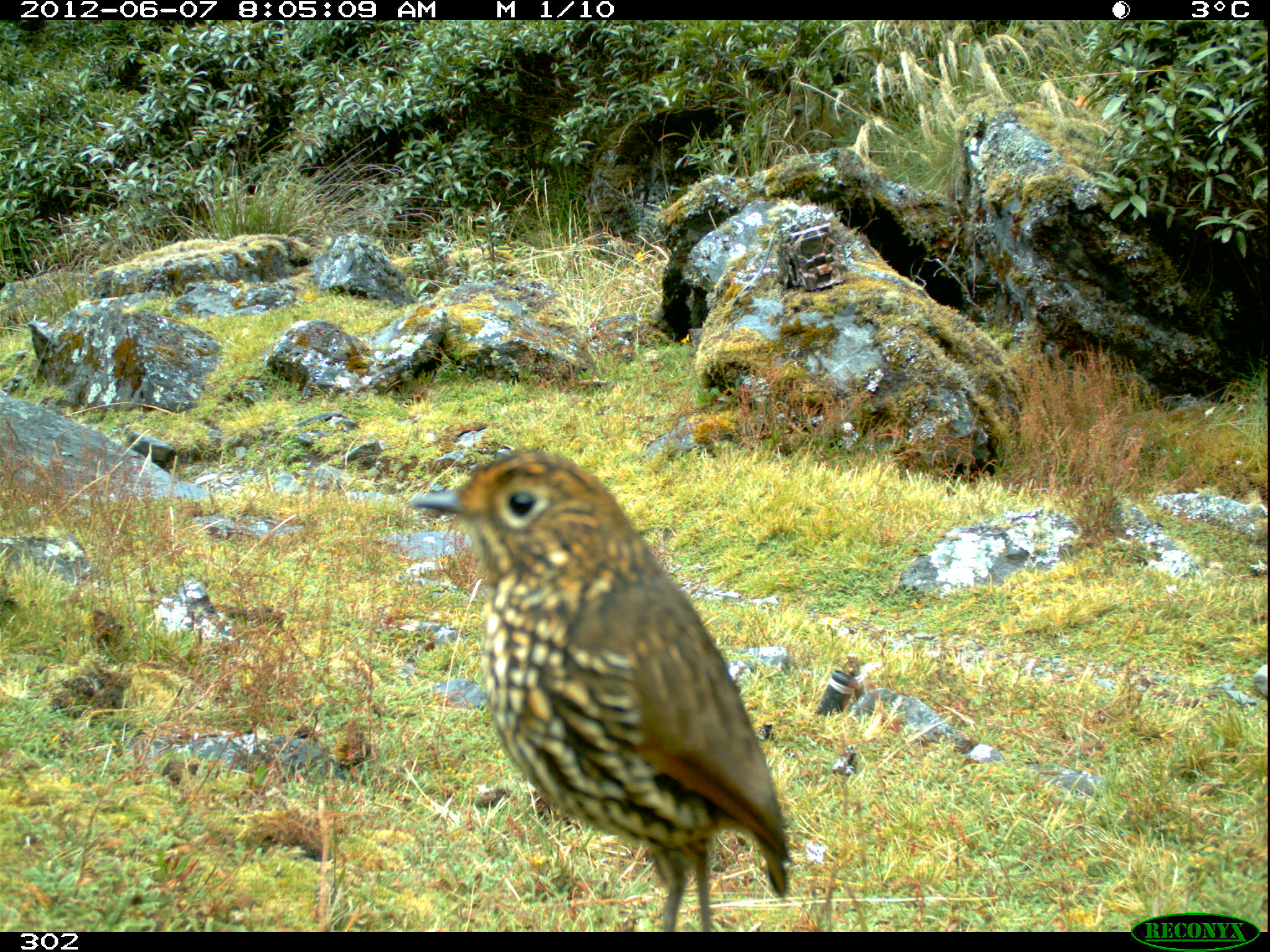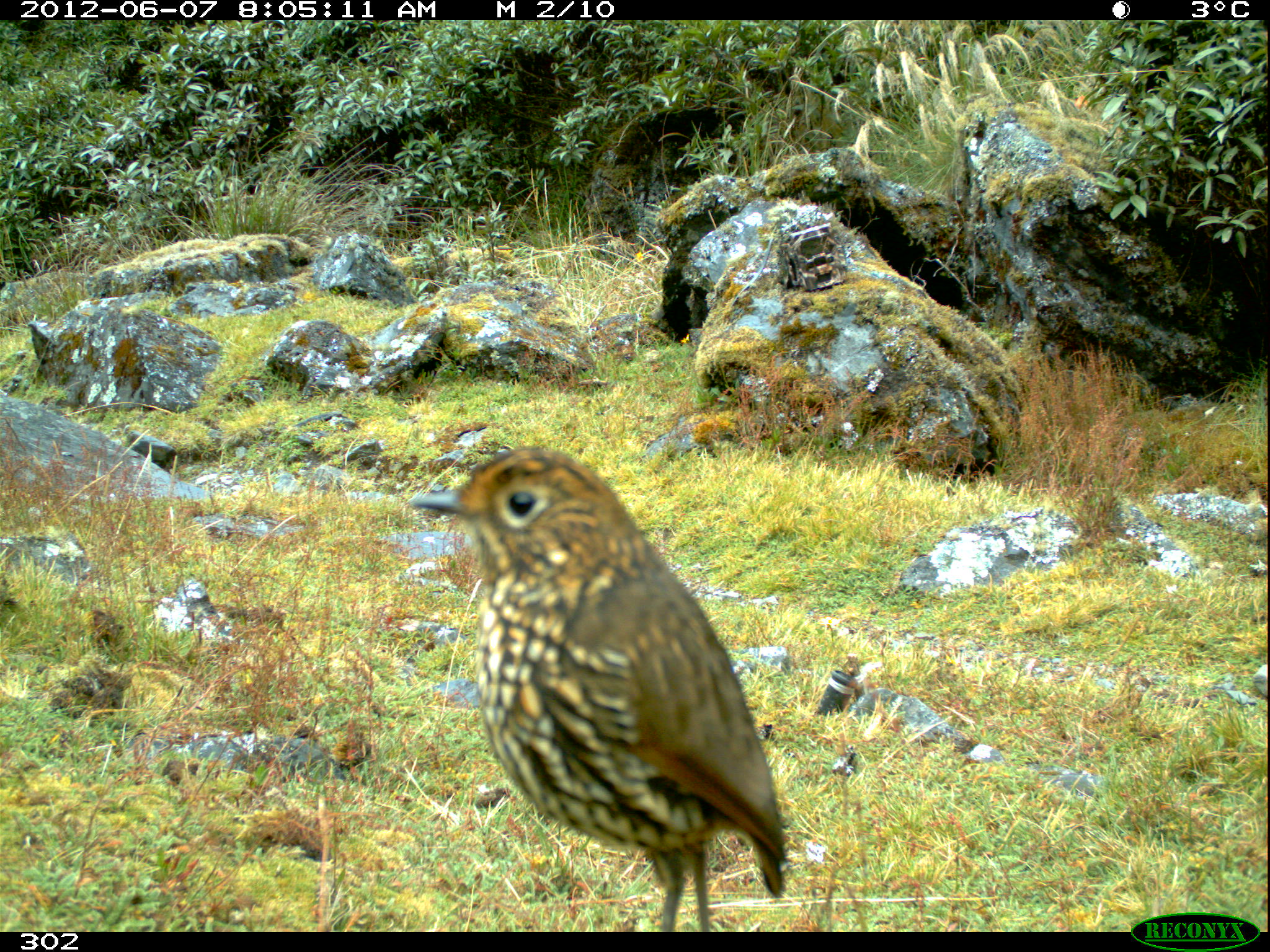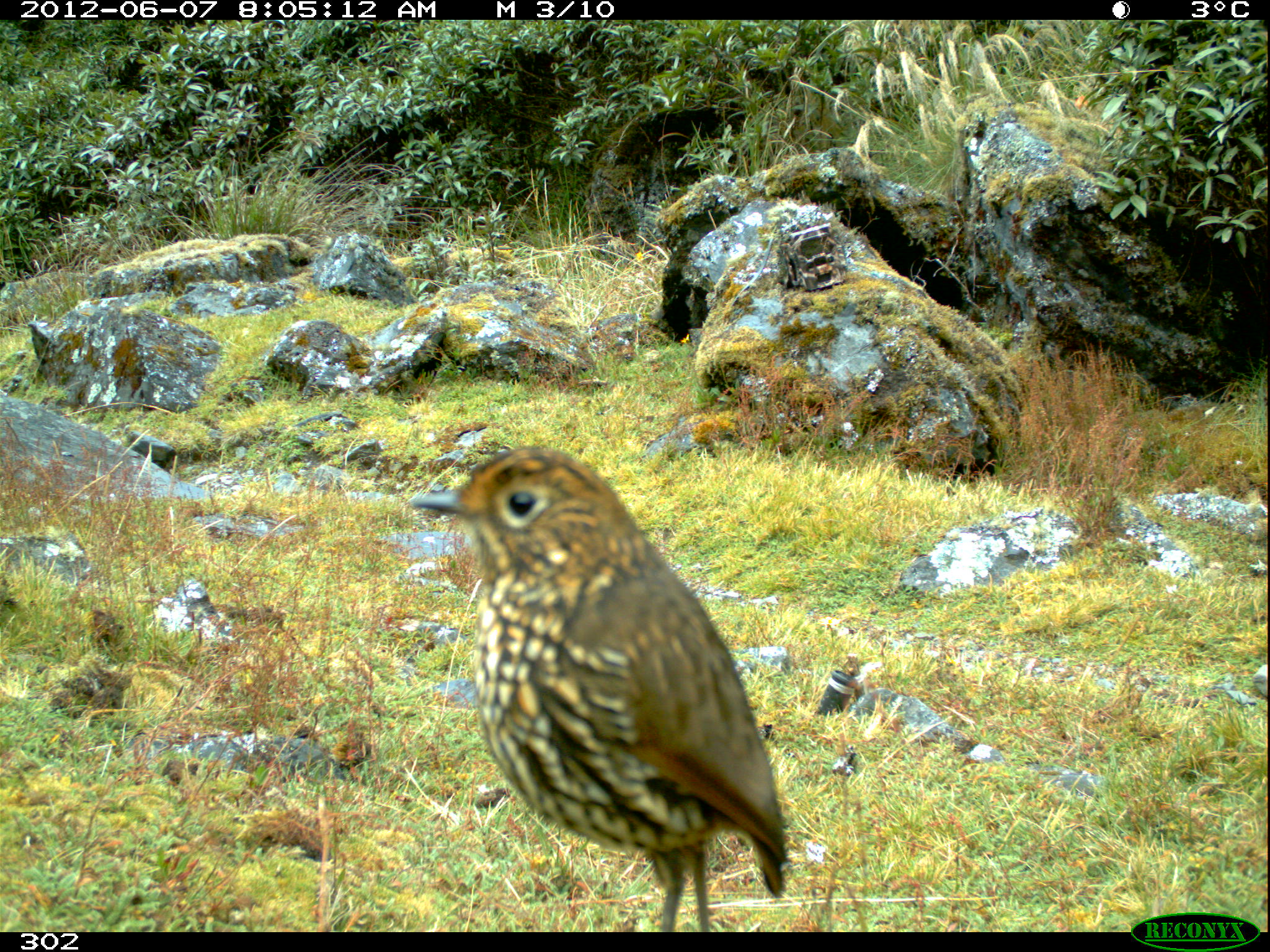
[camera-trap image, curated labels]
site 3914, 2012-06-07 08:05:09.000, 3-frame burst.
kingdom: Animalia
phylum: Chordata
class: Aves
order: Passeriformes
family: Grallariidae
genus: Grallaria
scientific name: Grallaria andicolus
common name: stripe-headed antpitta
Grallaria andicolus (stripe-headed antpitta).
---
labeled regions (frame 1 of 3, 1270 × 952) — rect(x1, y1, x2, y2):
grallaria andicolus: rect(411, 450, 789, 927)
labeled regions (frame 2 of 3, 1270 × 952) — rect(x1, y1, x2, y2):
grallaria andicolus: rect(407, 447, 786, 931)